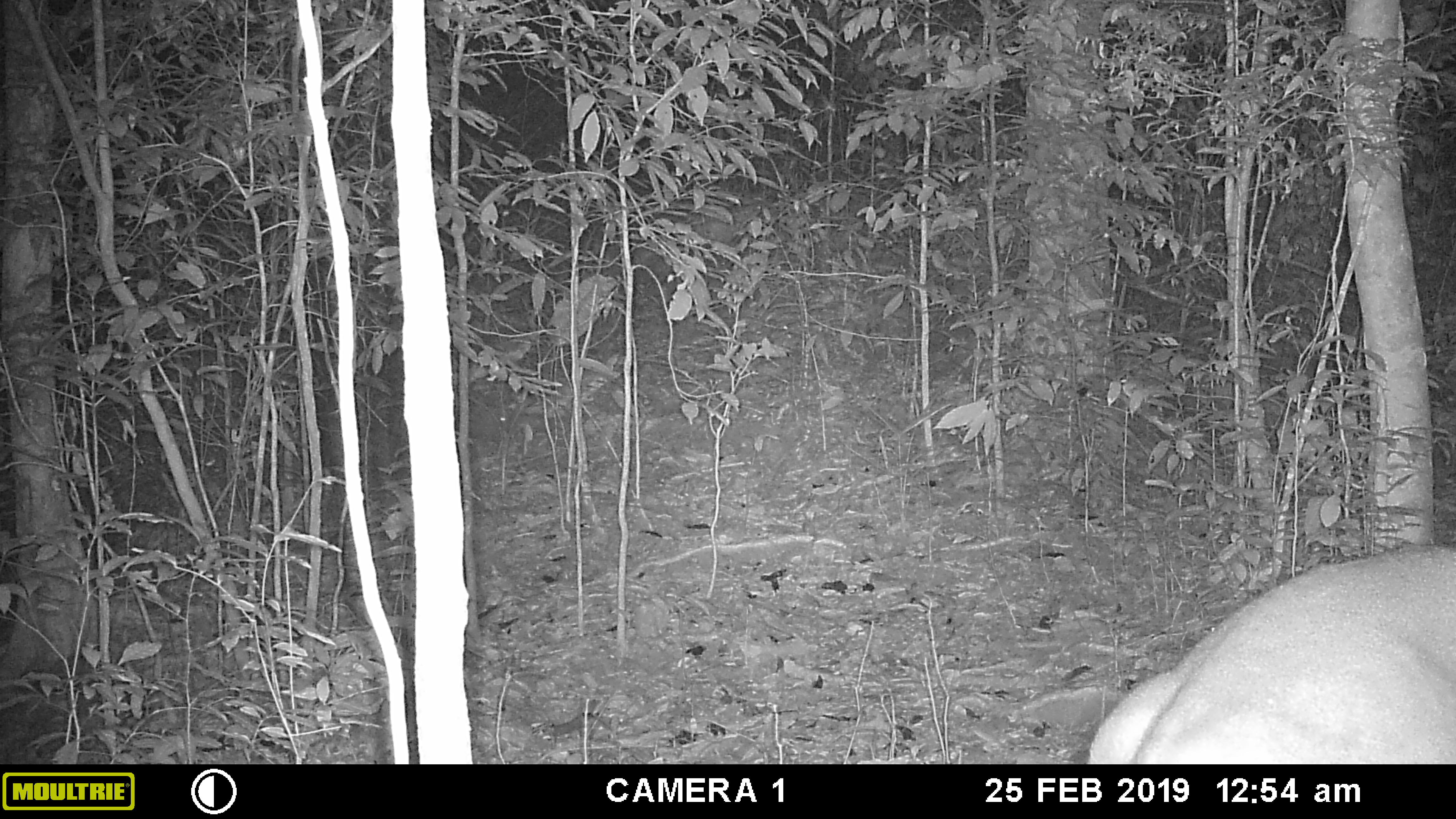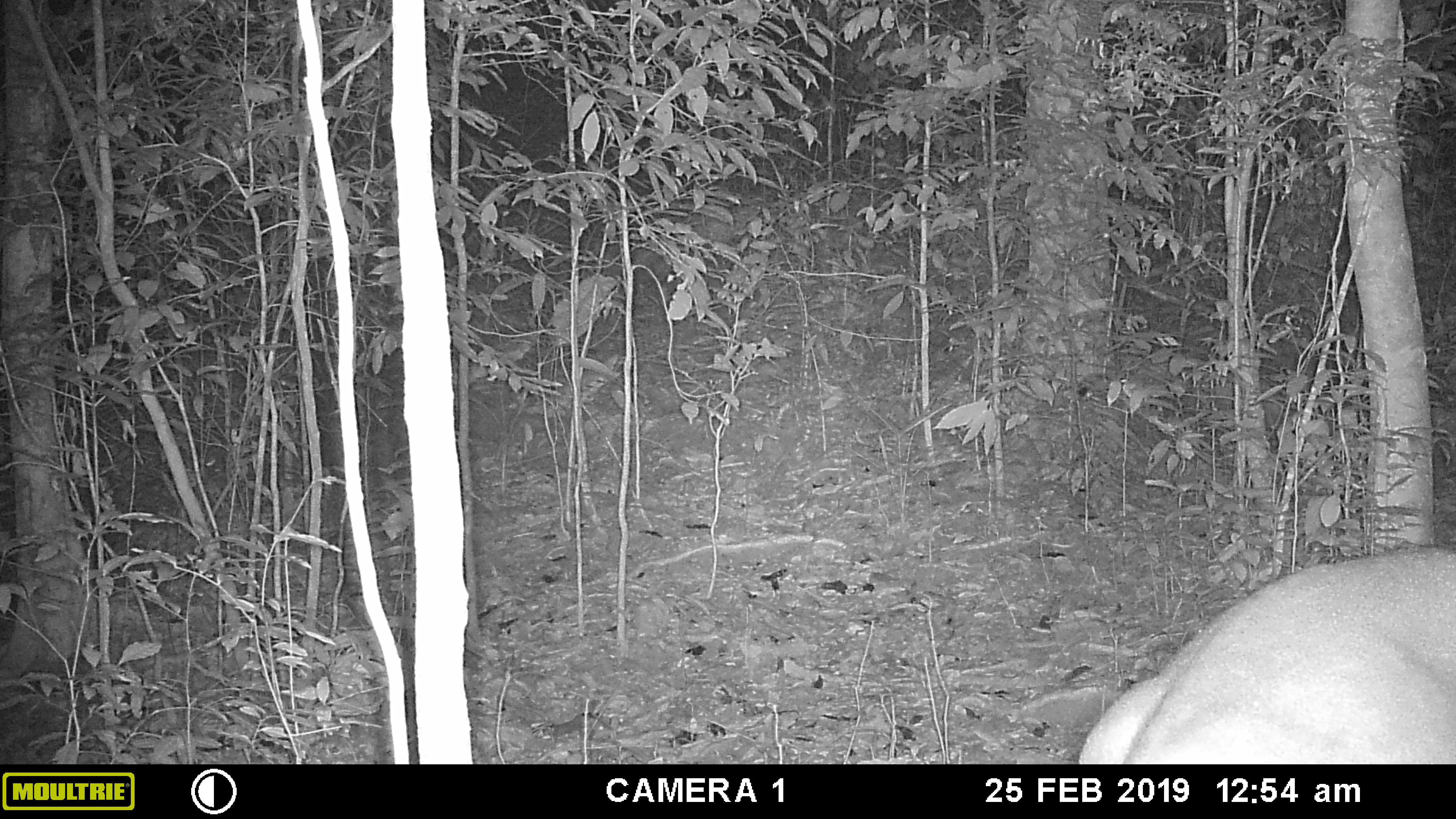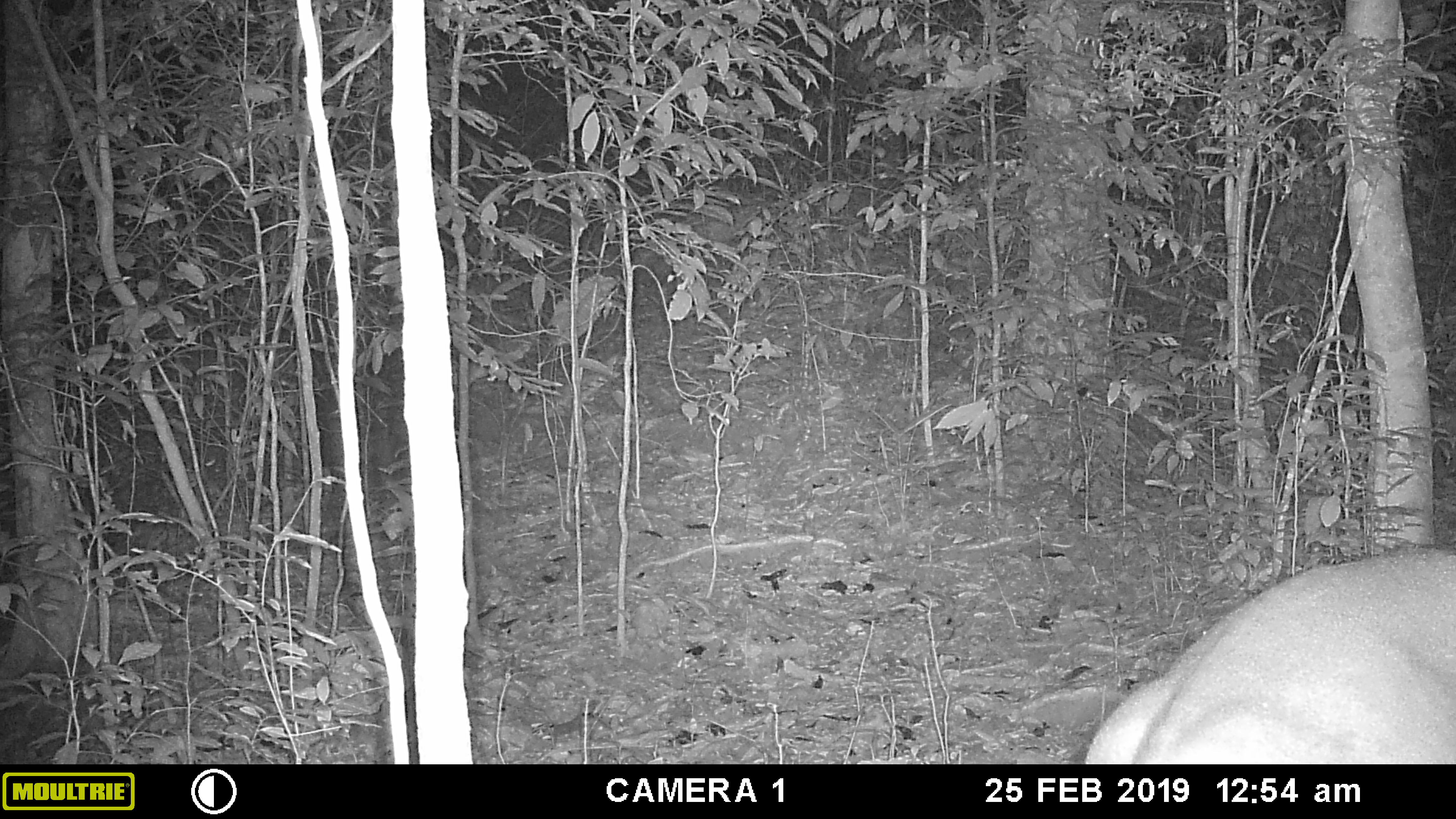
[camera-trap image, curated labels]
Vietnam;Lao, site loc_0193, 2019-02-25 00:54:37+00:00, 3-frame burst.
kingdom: Animalia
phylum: Chordata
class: Mammalia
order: Artiodactyla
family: Cervidae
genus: Muntiacus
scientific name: Muntiacus vuquangensis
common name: large-antlered muntjac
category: large antlered muntjac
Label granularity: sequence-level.